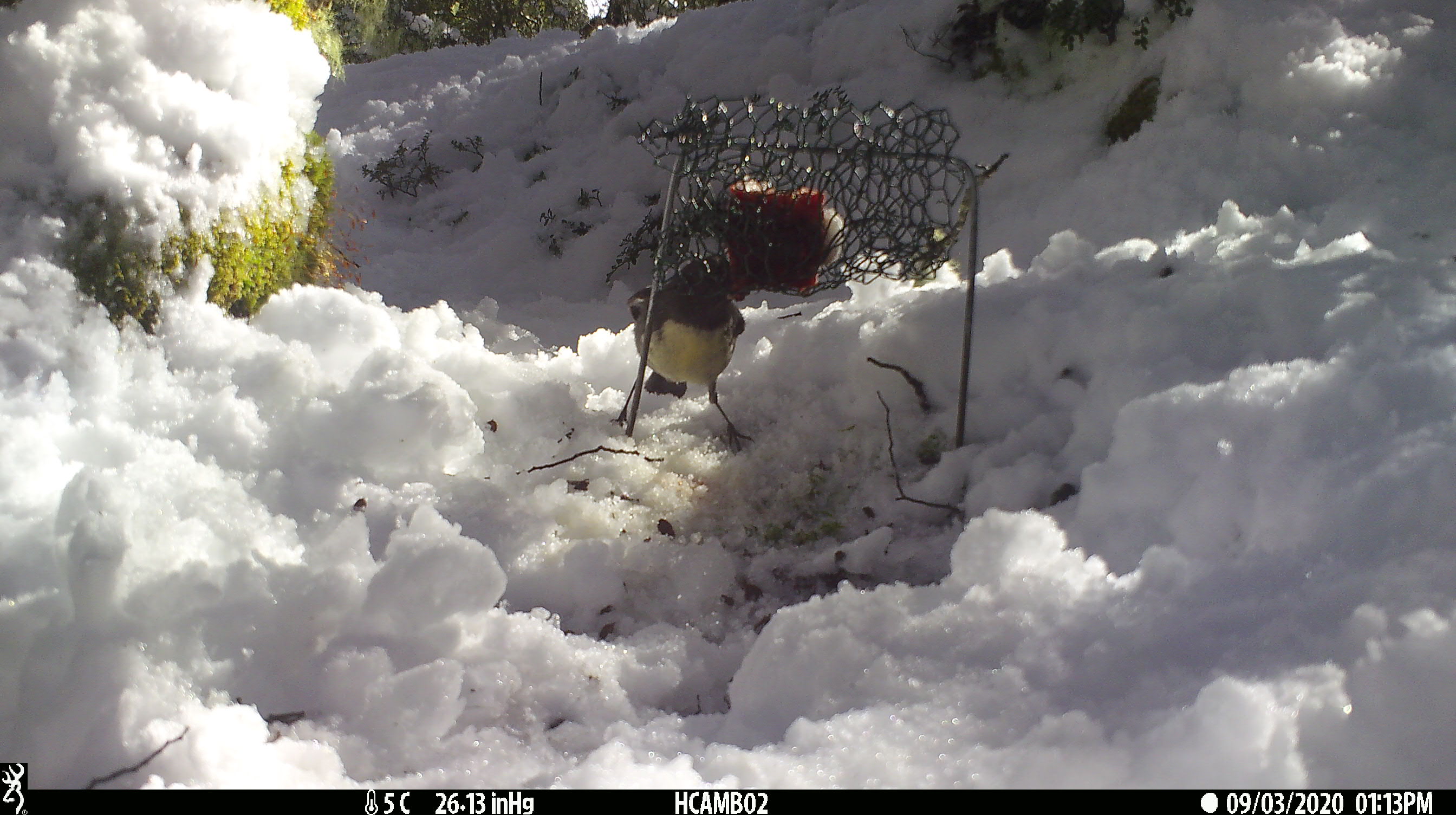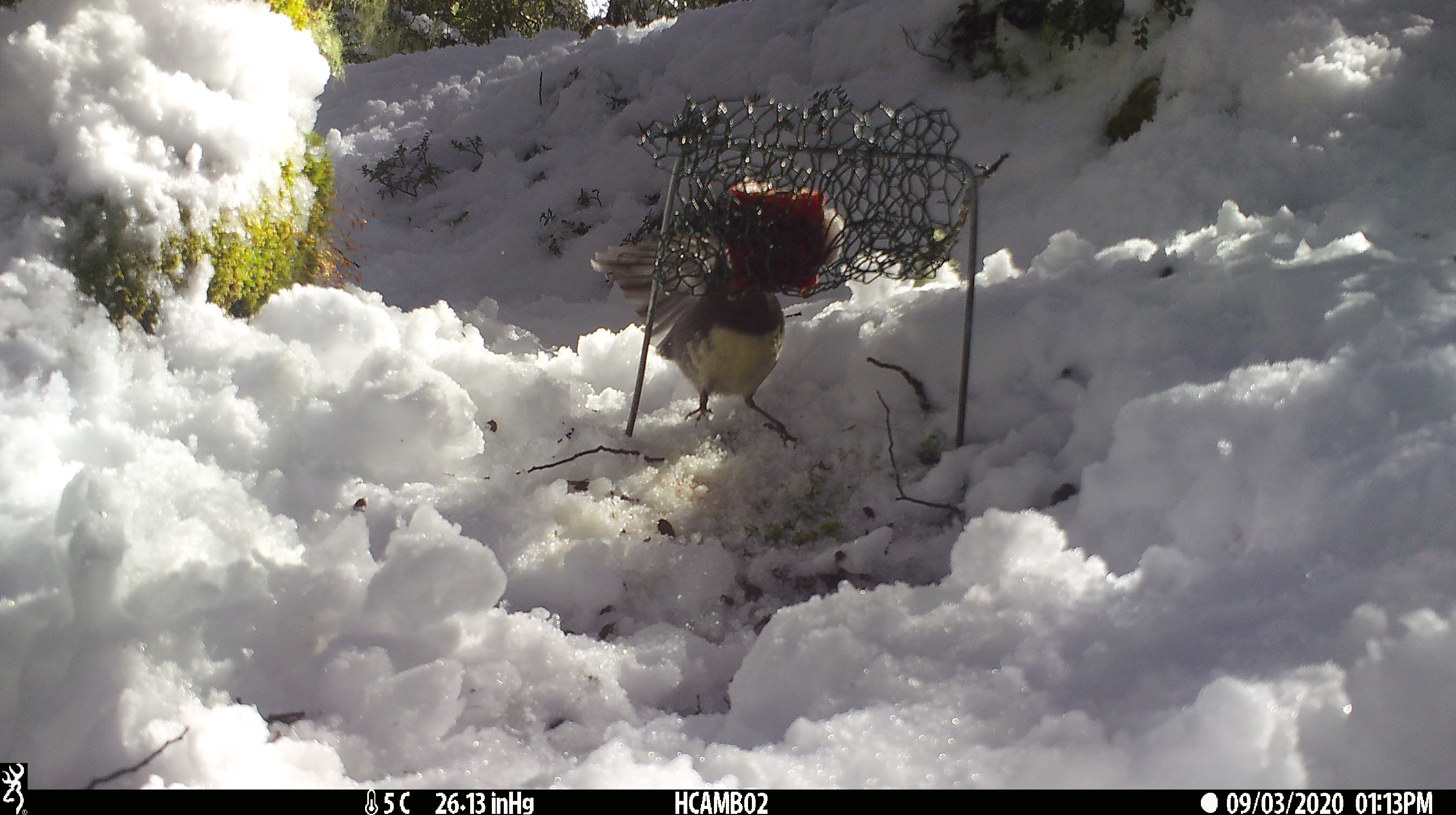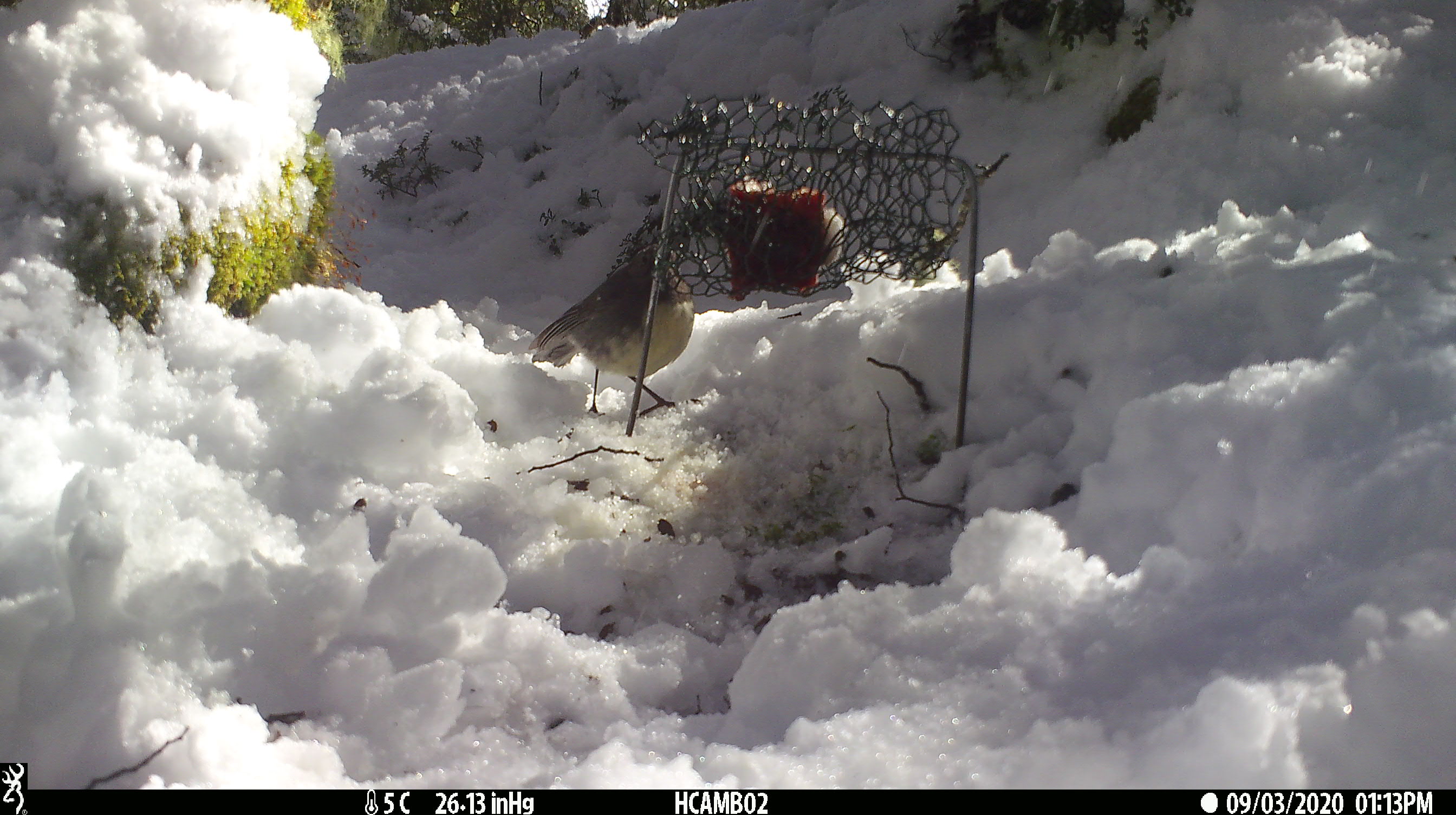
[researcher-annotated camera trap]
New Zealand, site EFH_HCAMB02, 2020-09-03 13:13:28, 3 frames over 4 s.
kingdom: Animalia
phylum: Chordata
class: Aves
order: Passeriformes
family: Petroicidae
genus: Petroica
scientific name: Petroica australis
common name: new zealand robin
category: robin